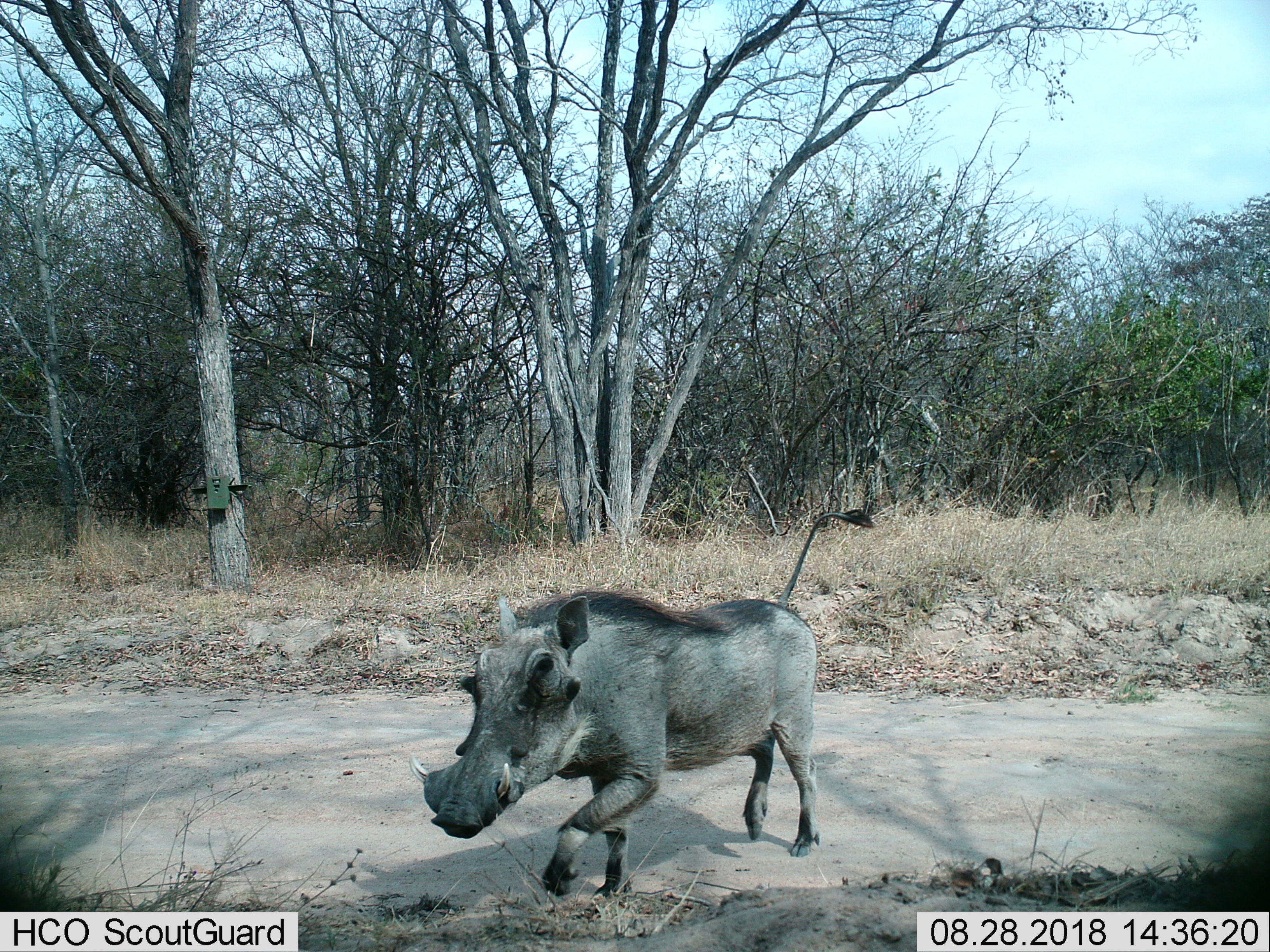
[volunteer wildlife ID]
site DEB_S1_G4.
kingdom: Animalia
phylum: Chordata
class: Mammalia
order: Artiodactyla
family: Suidae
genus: Phacochoerus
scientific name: Phacochoerus africanus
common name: warthog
Warthog (Phacochoerus africanus), count 1. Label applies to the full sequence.